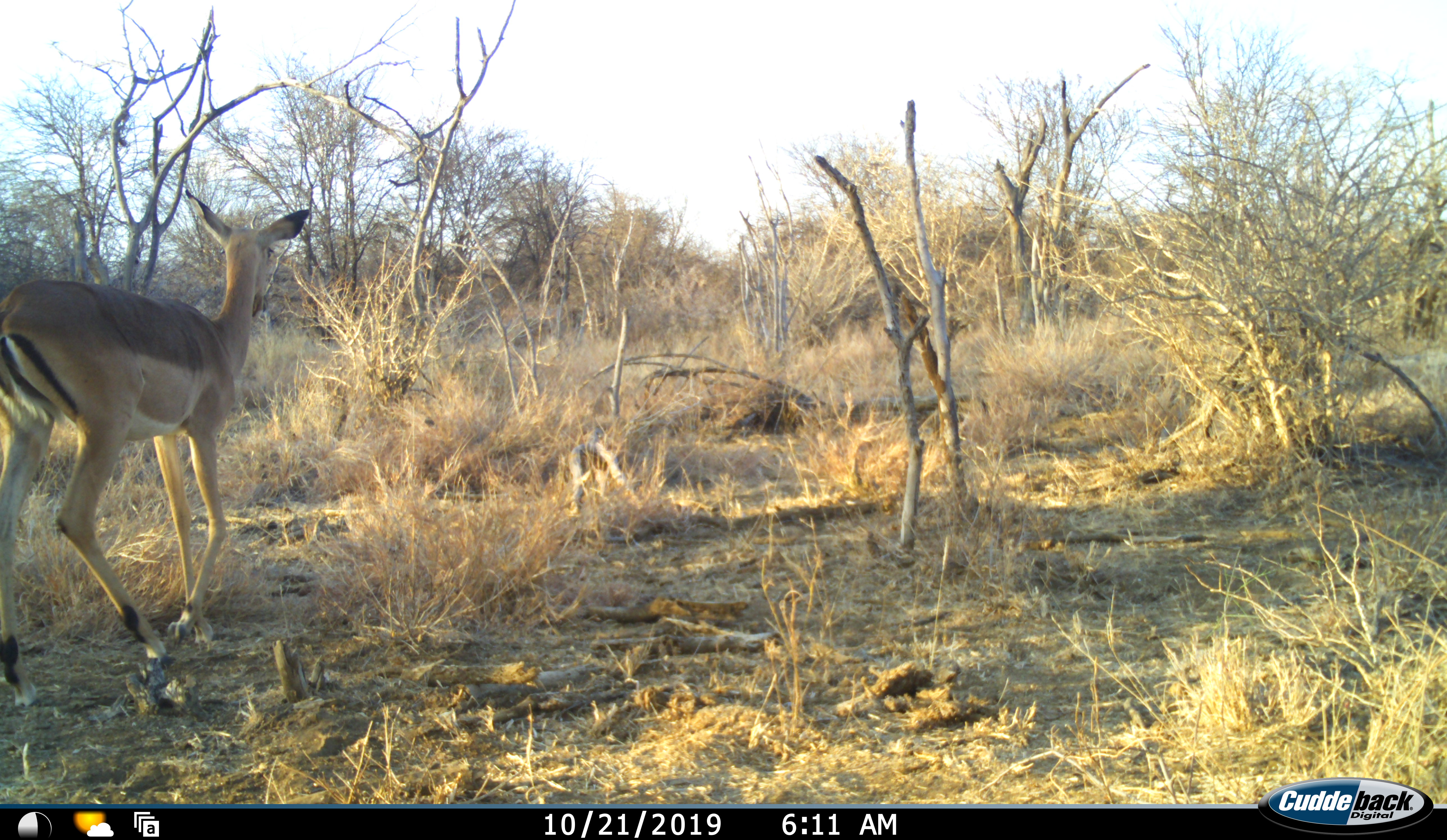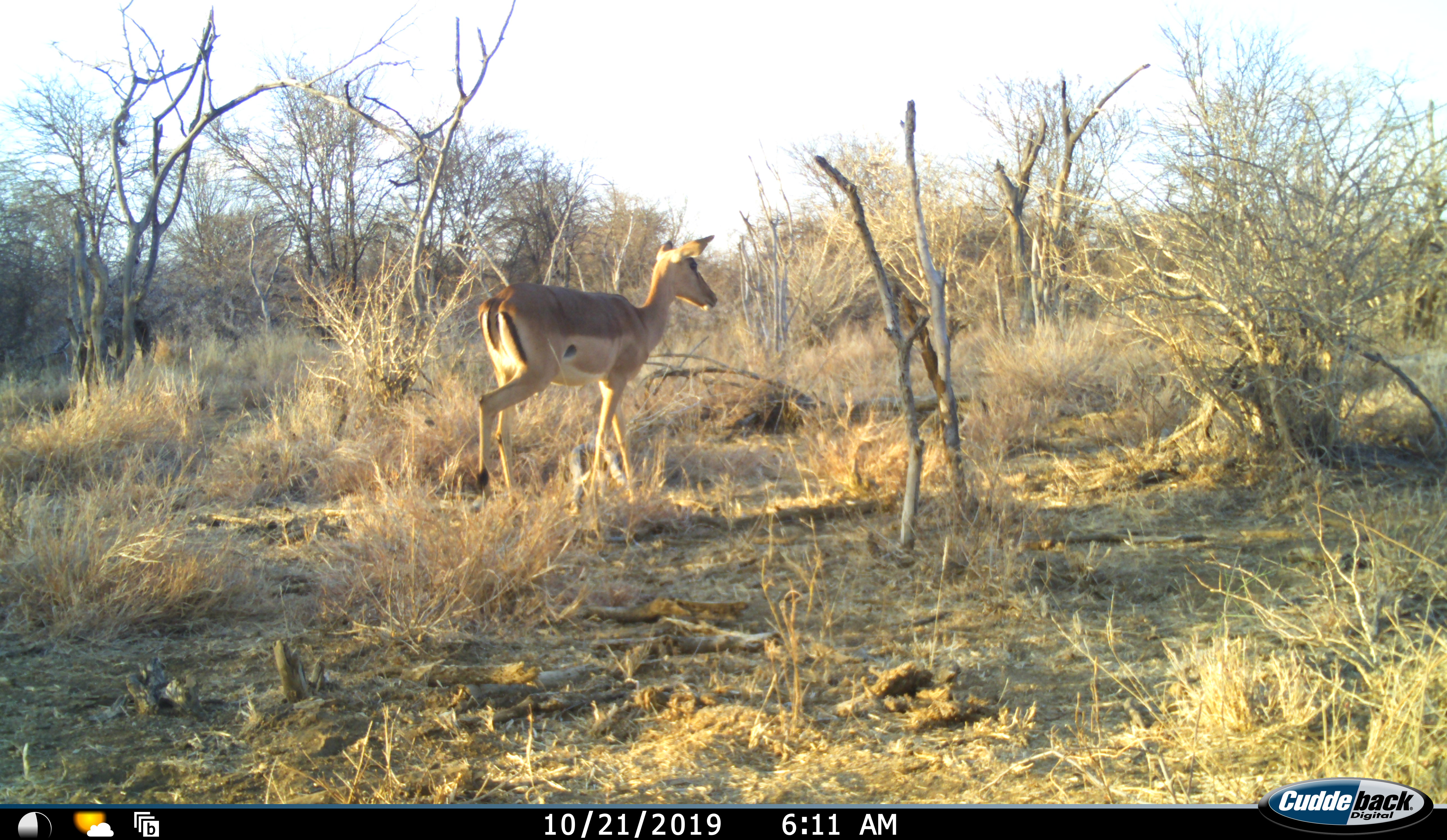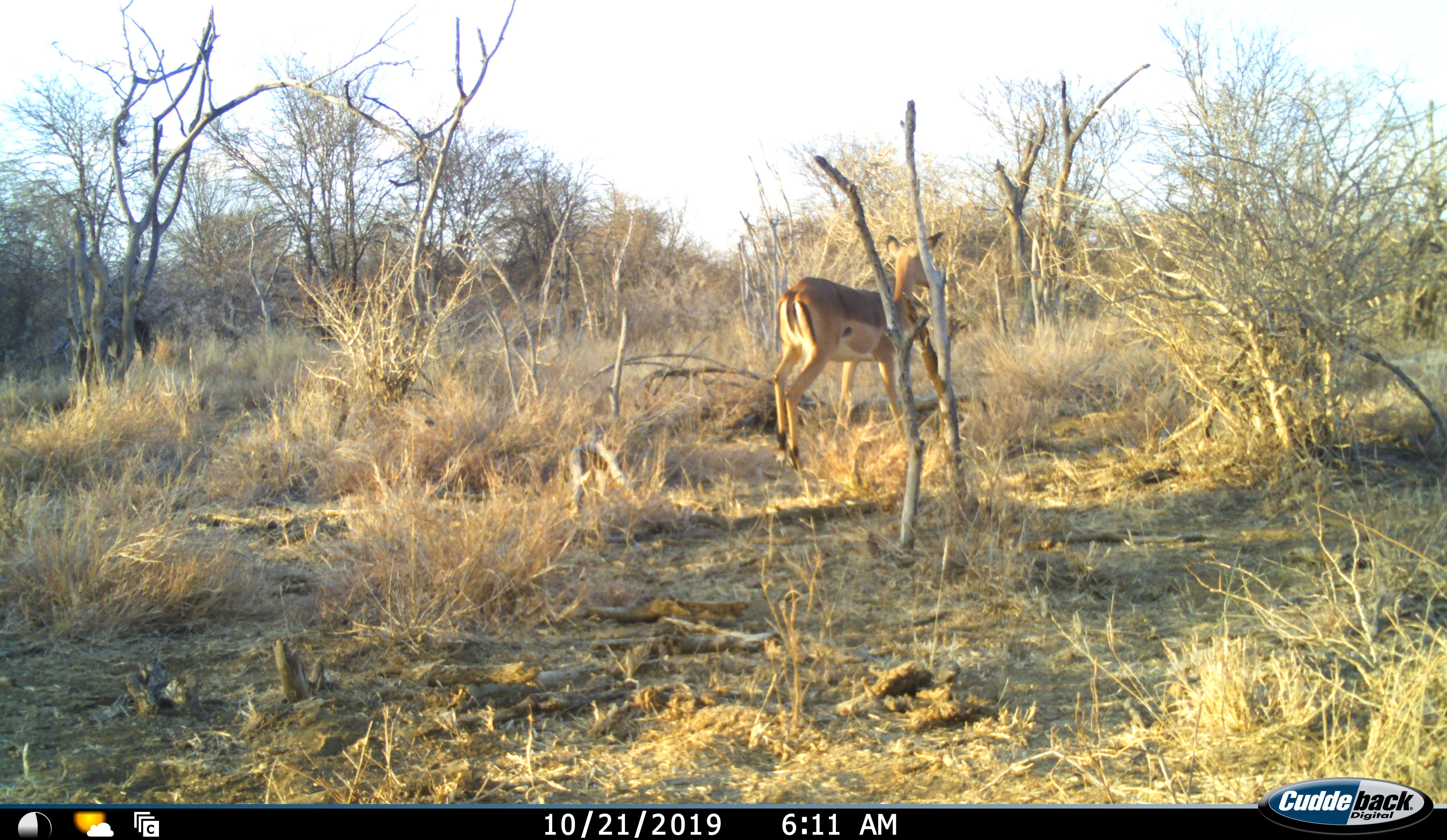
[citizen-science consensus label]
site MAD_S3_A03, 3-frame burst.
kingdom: Animalia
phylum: Chordata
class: Mammalia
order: Artiodactyla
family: Bovidae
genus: Aepyceros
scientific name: Aepyceros melampus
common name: impala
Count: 1.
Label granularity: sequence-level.